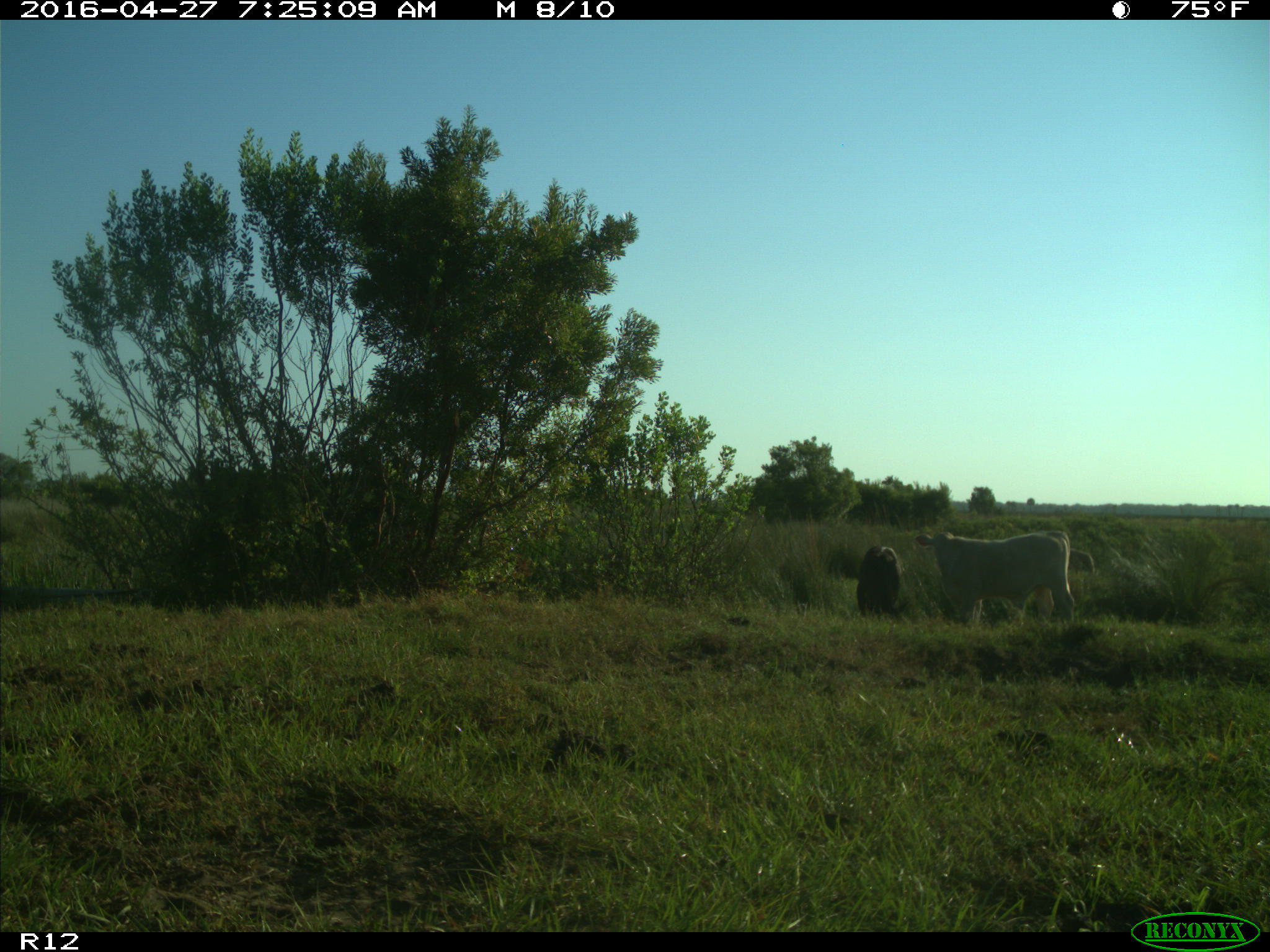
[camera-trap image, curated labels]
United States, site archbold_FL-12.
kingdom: Animalia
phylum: Chordata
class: Mammalia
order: Artiodactyla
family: Bovidae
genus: Bos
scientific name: Bos taurus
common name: domestic cow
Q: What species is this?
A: Bos taurus (domestic cow).